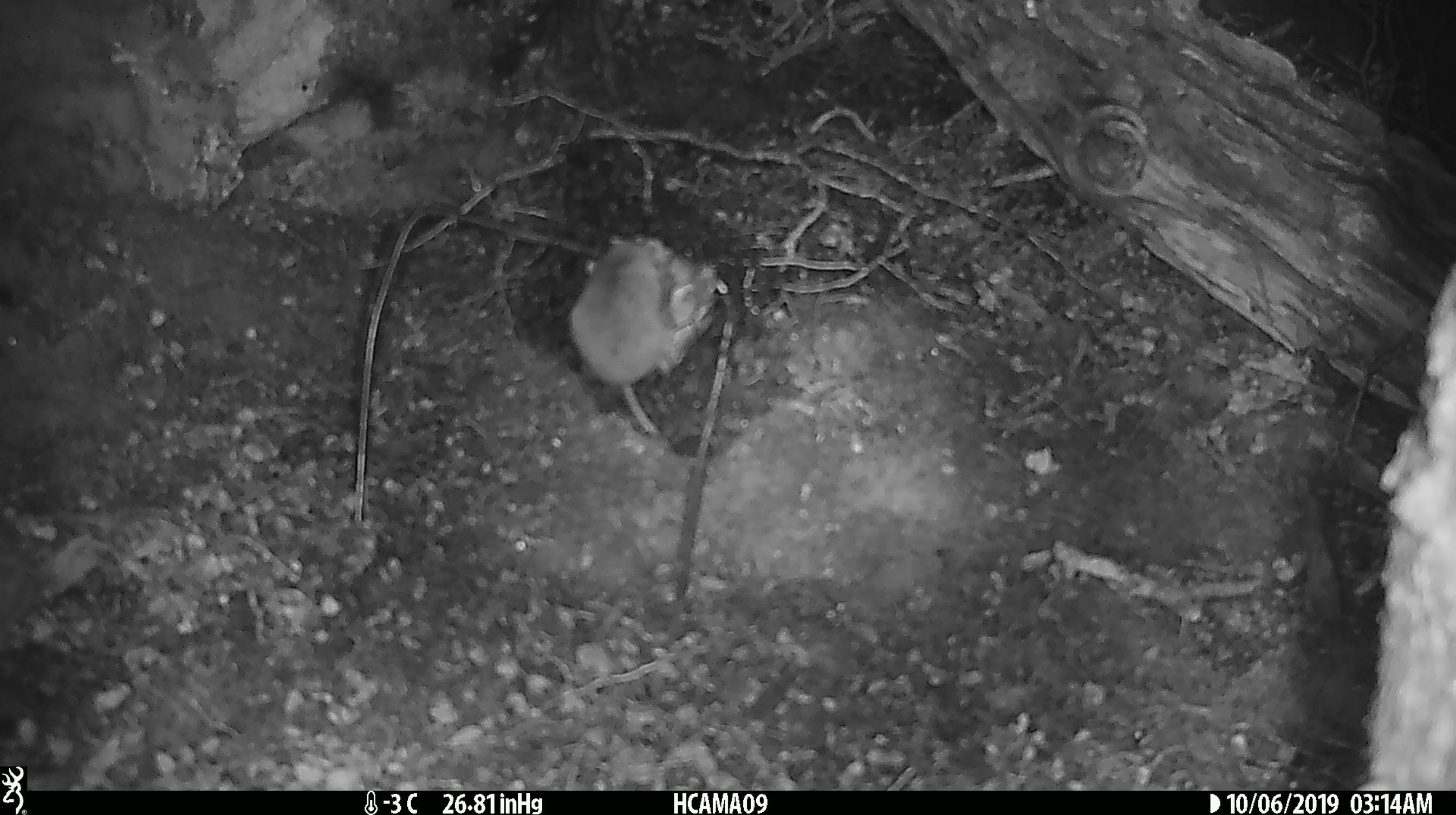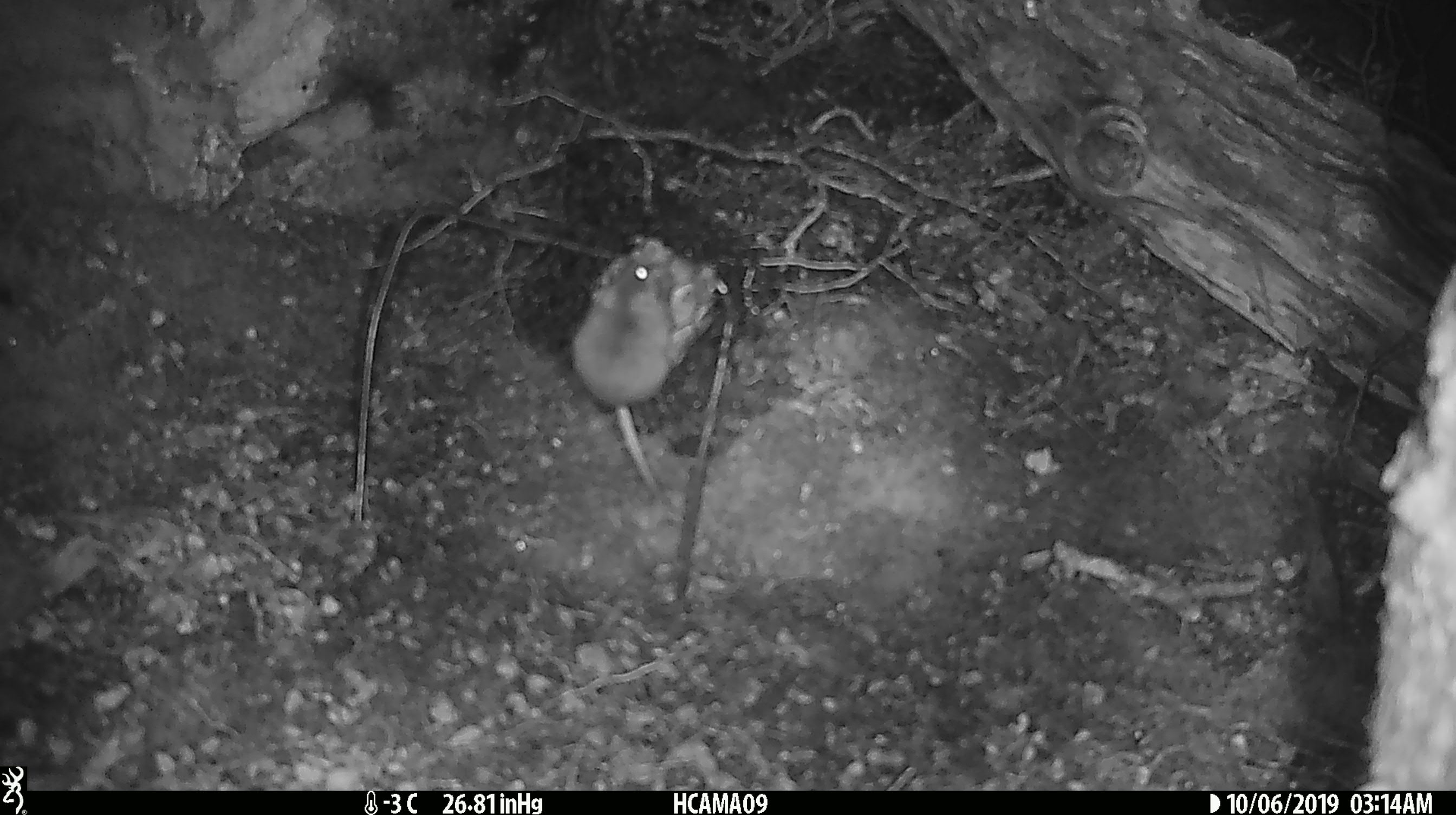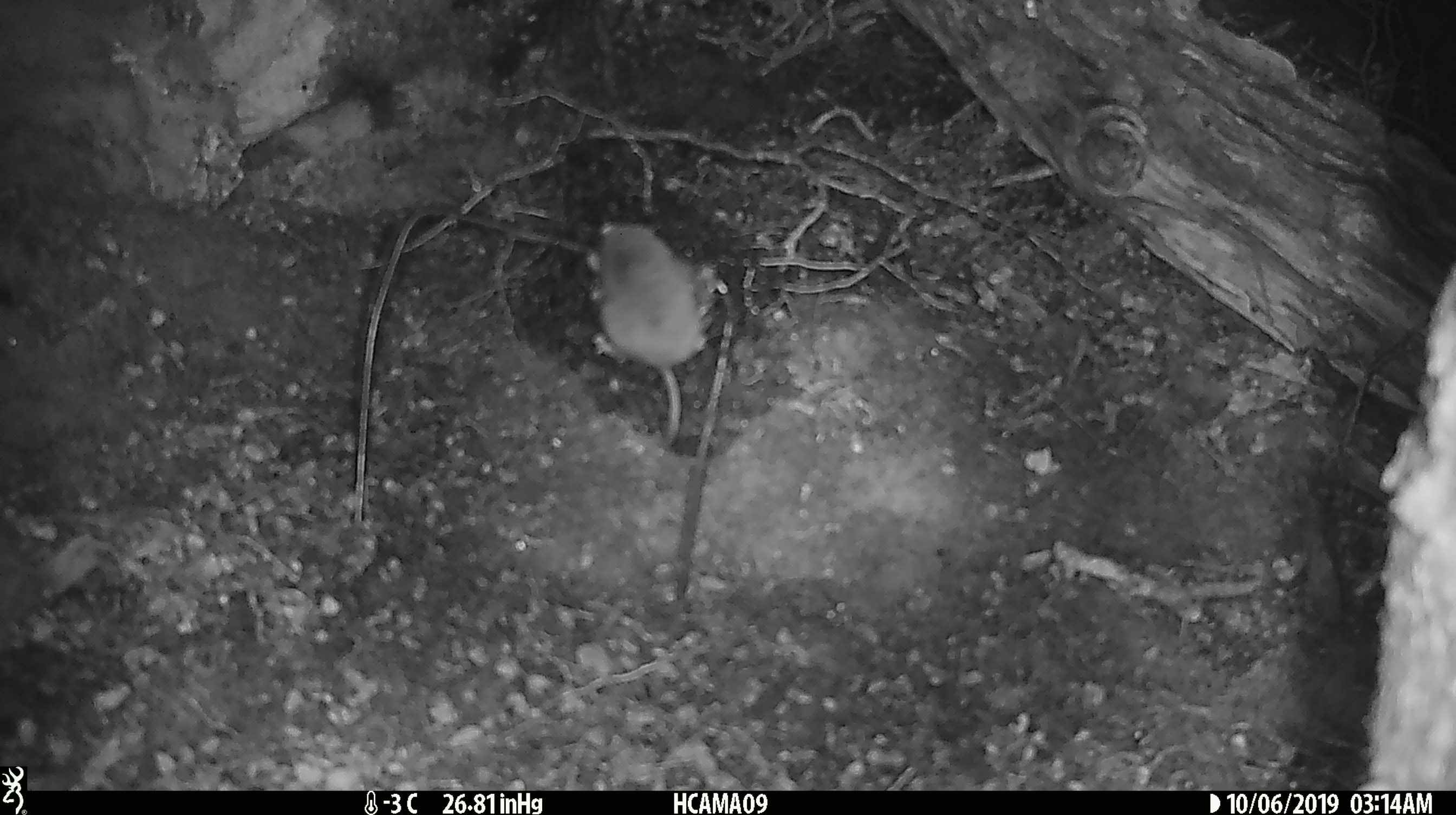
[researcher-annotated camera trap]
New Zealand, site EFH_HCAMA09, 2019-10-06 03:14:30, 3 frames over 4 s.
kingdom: Animalia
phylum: Chordata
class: Mammalia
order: Rodentia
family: Muridae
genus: Mus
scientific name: Mus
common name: mouse